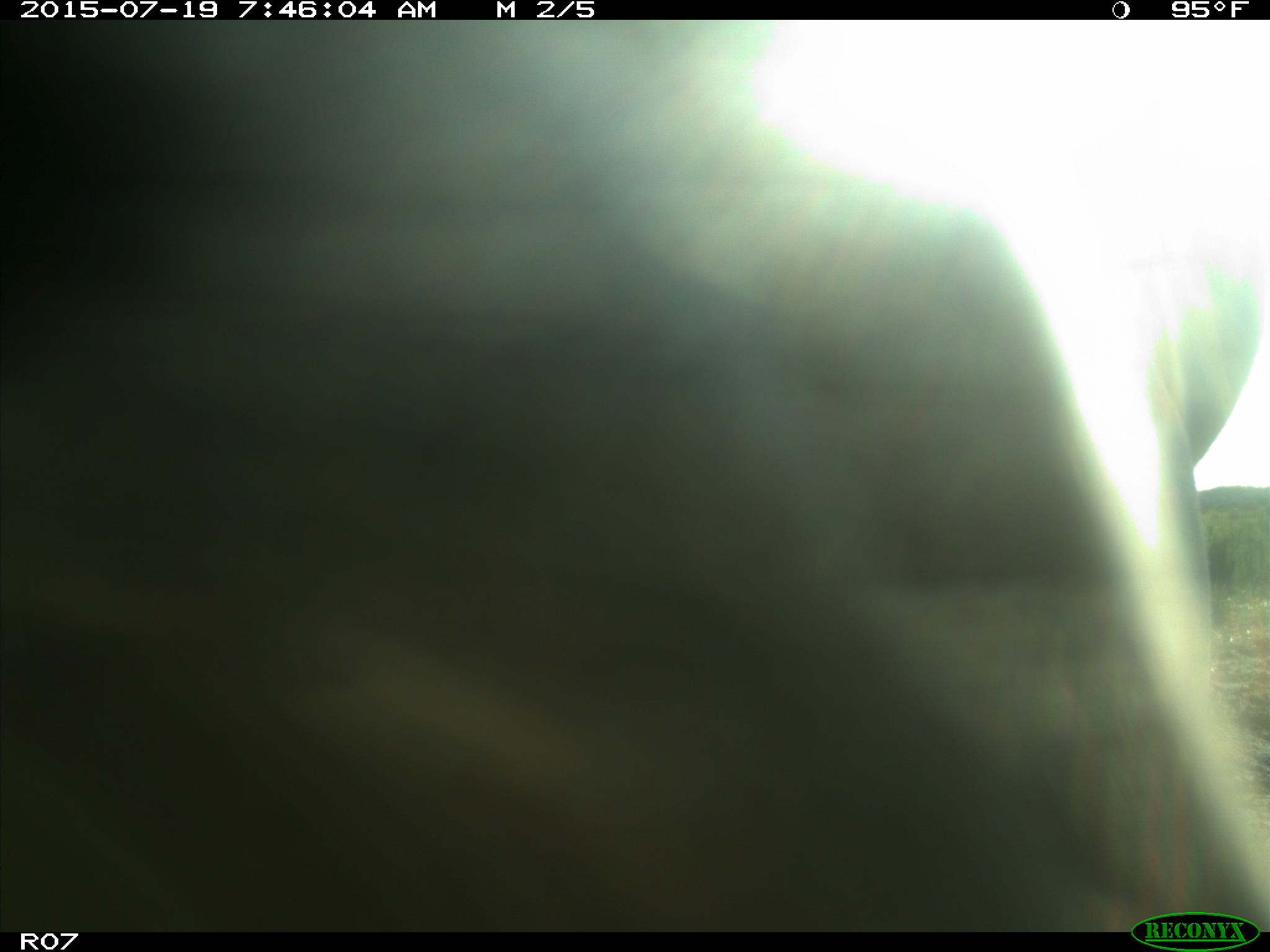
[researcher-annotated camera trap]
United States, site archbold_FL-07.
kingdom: Animalia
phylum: Chordata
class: Mammalia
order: Artiodactyla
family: Bovidae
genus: Bos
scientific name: Bos taurus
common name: domestic cow